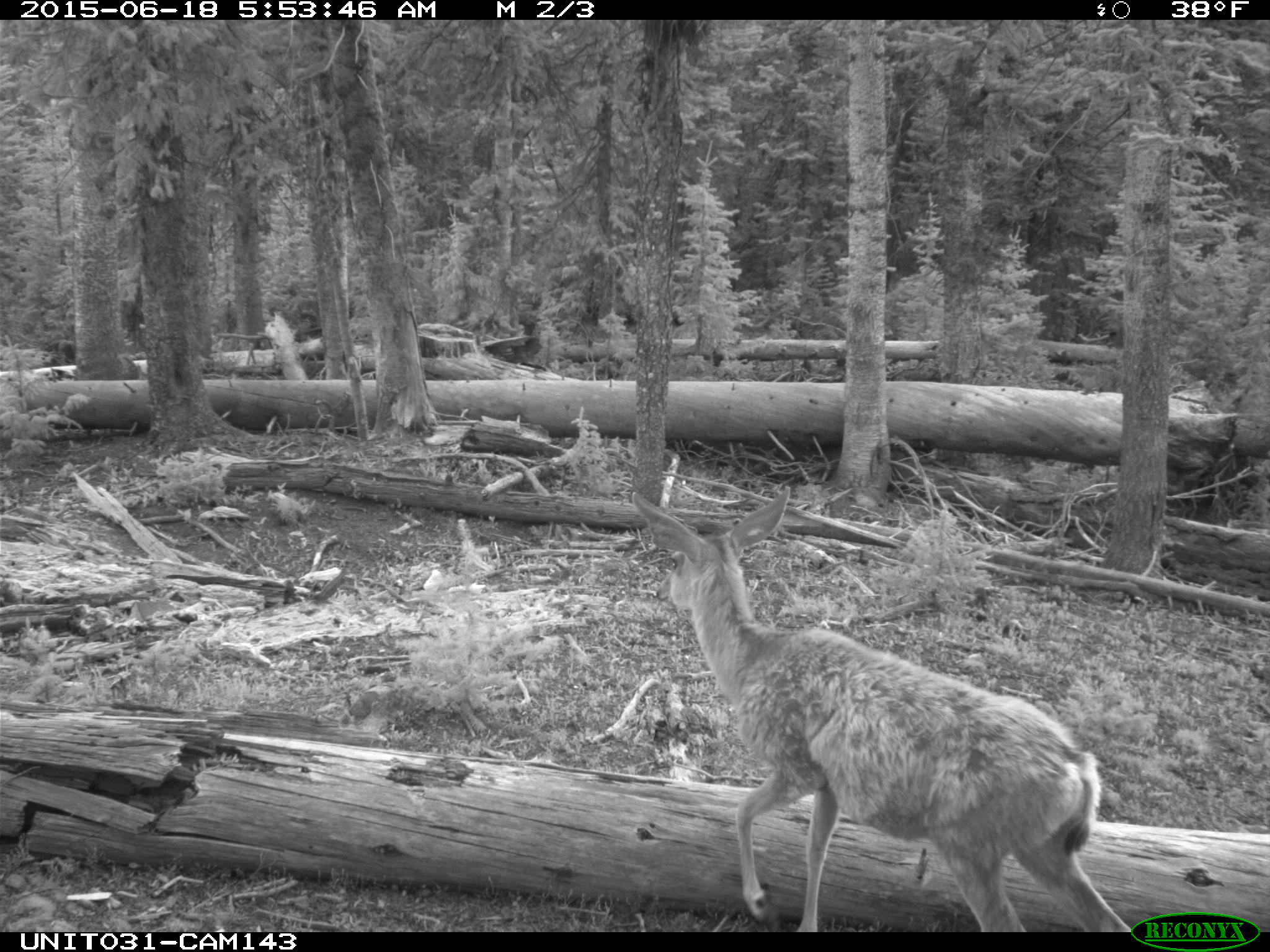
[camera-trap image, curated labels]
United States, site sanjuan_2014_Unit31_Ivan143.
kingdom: Animalia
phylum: Chordata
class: Mammalia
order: Artiodactyla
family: Cervidae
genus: Odocoileus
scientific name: Odocoileus hemionus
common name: mule deer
Odocoileus hemionus (mule deer).